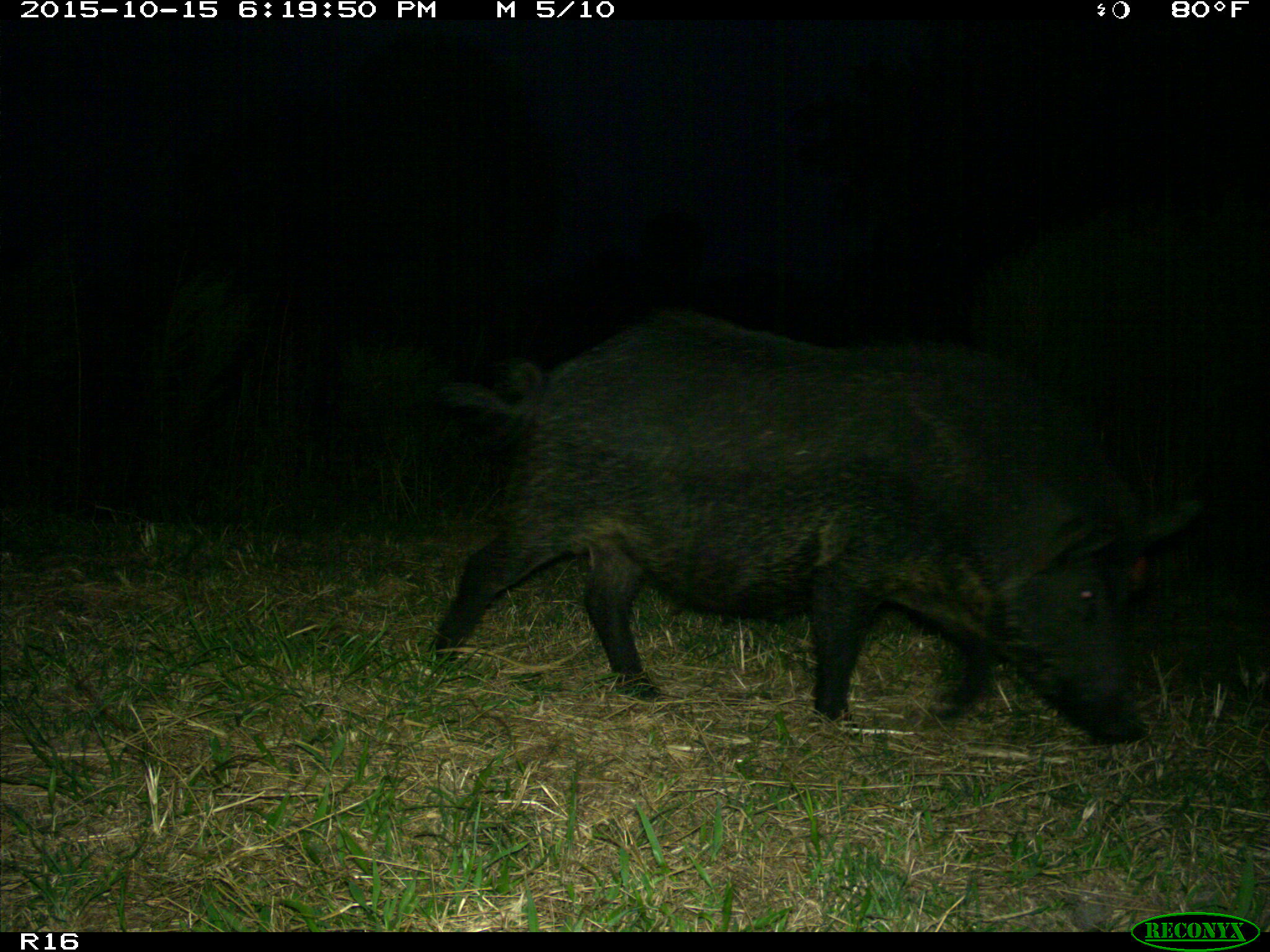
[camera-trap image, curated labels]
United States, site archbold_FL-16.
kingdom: Animalia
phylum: Chordata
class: Mammalia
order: Artiodactyla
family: Suidae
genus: Sus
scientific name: Sus scrofa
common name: wild boar